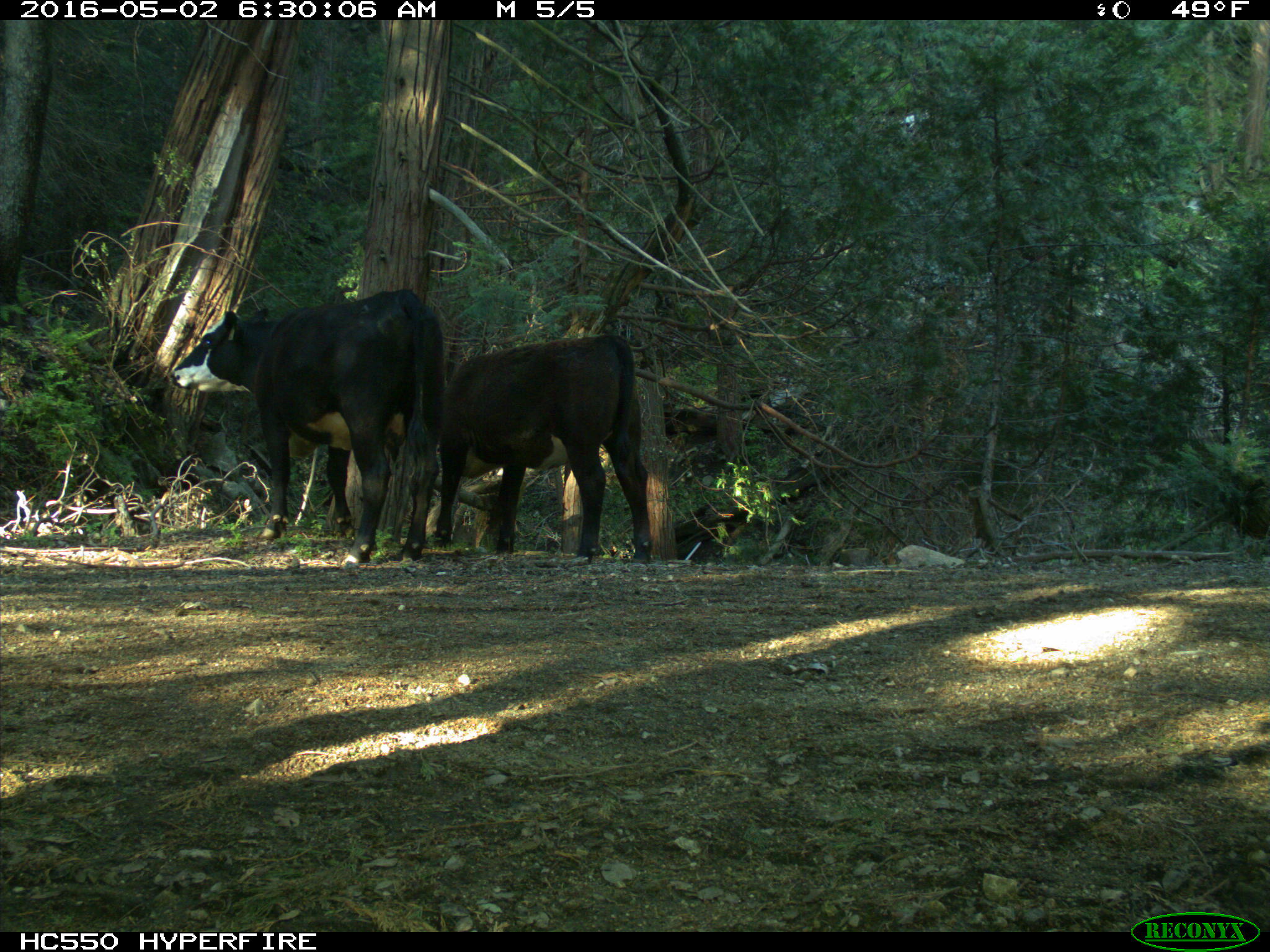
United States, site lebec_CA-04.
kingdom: Animalia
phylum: Chordata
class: Mammalia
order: Artiodactyla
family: Bovidae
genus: Bos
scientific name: Bos taurus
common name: domestic cow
Bos taurus (domestic cow).